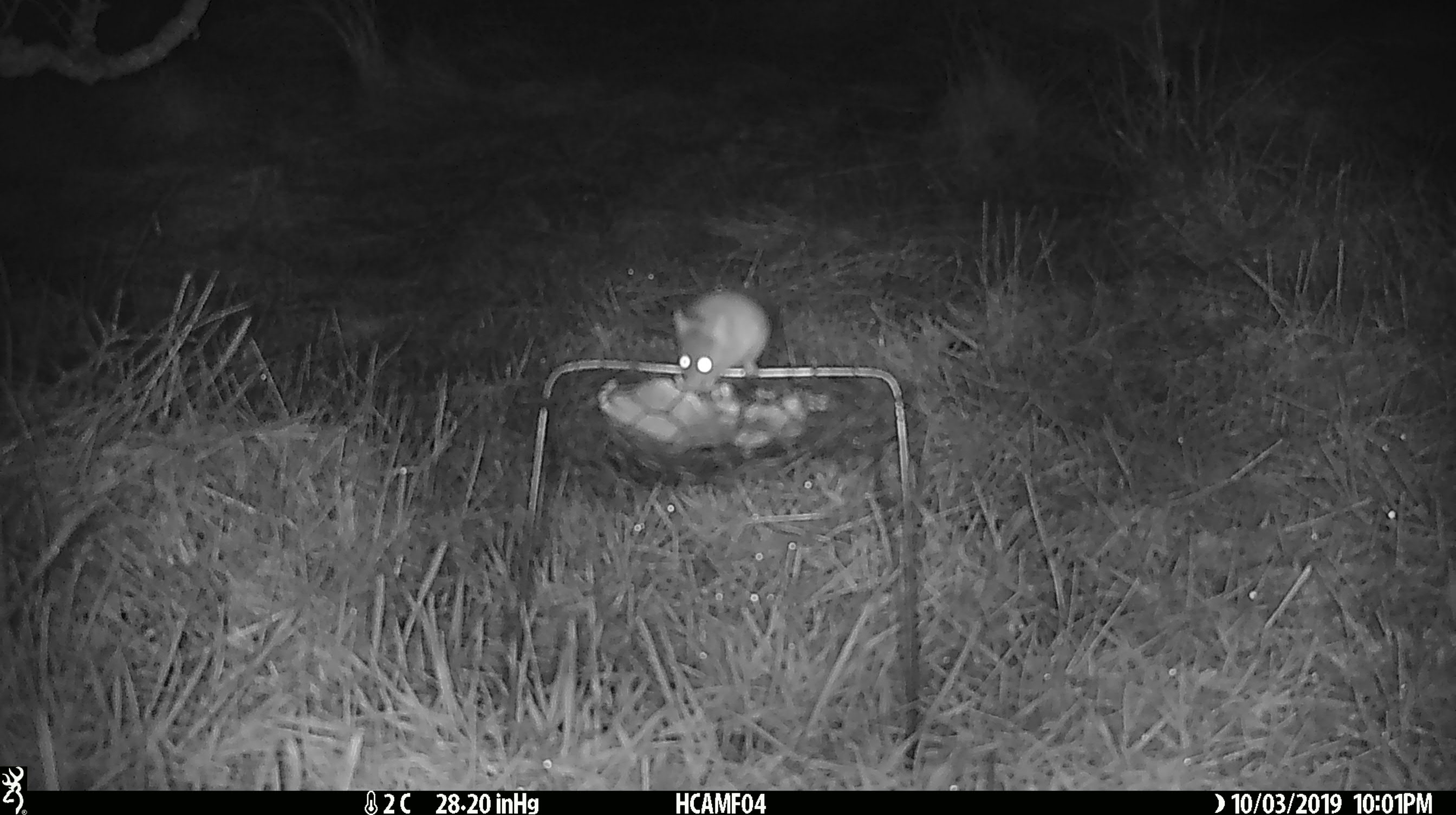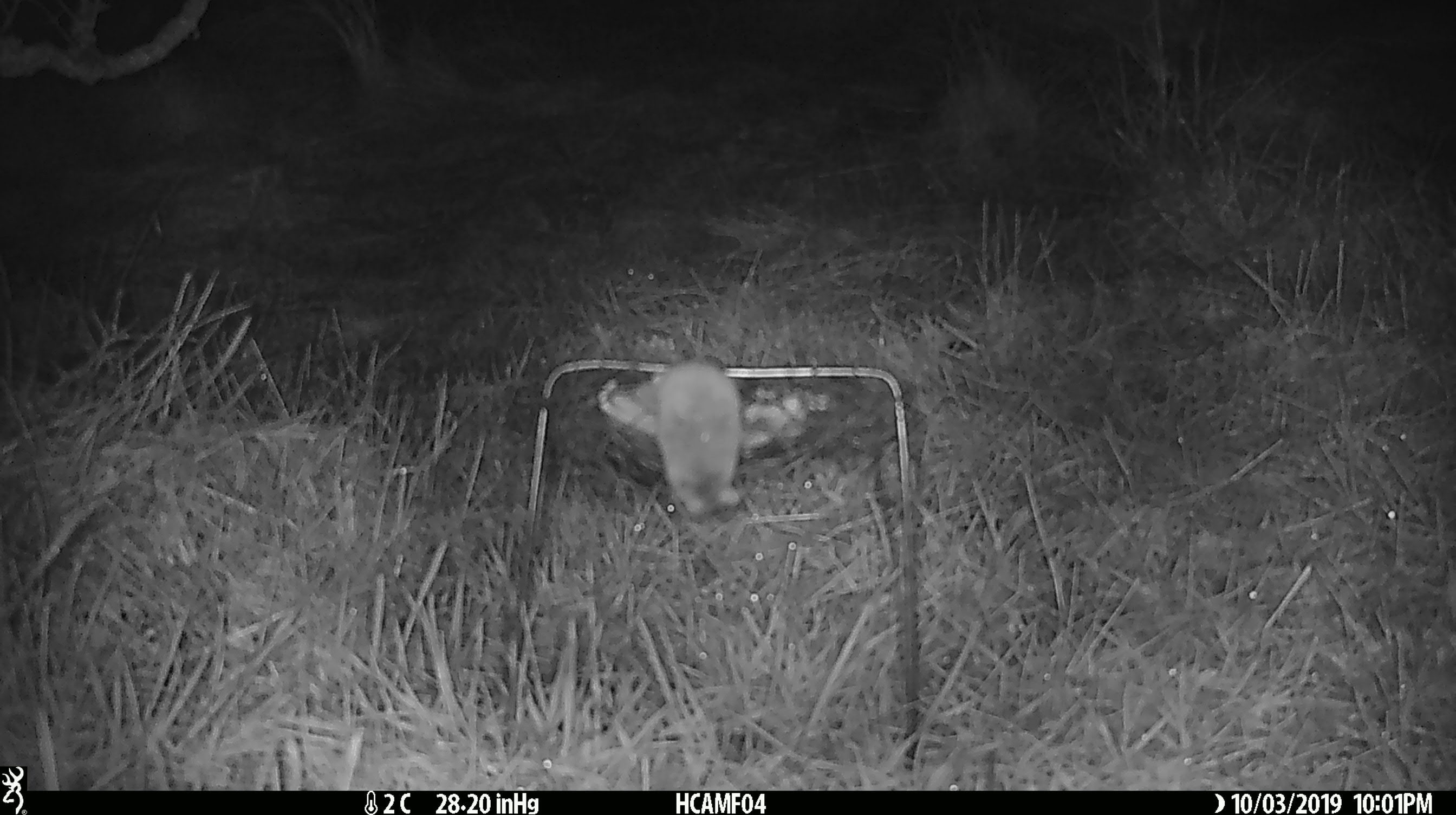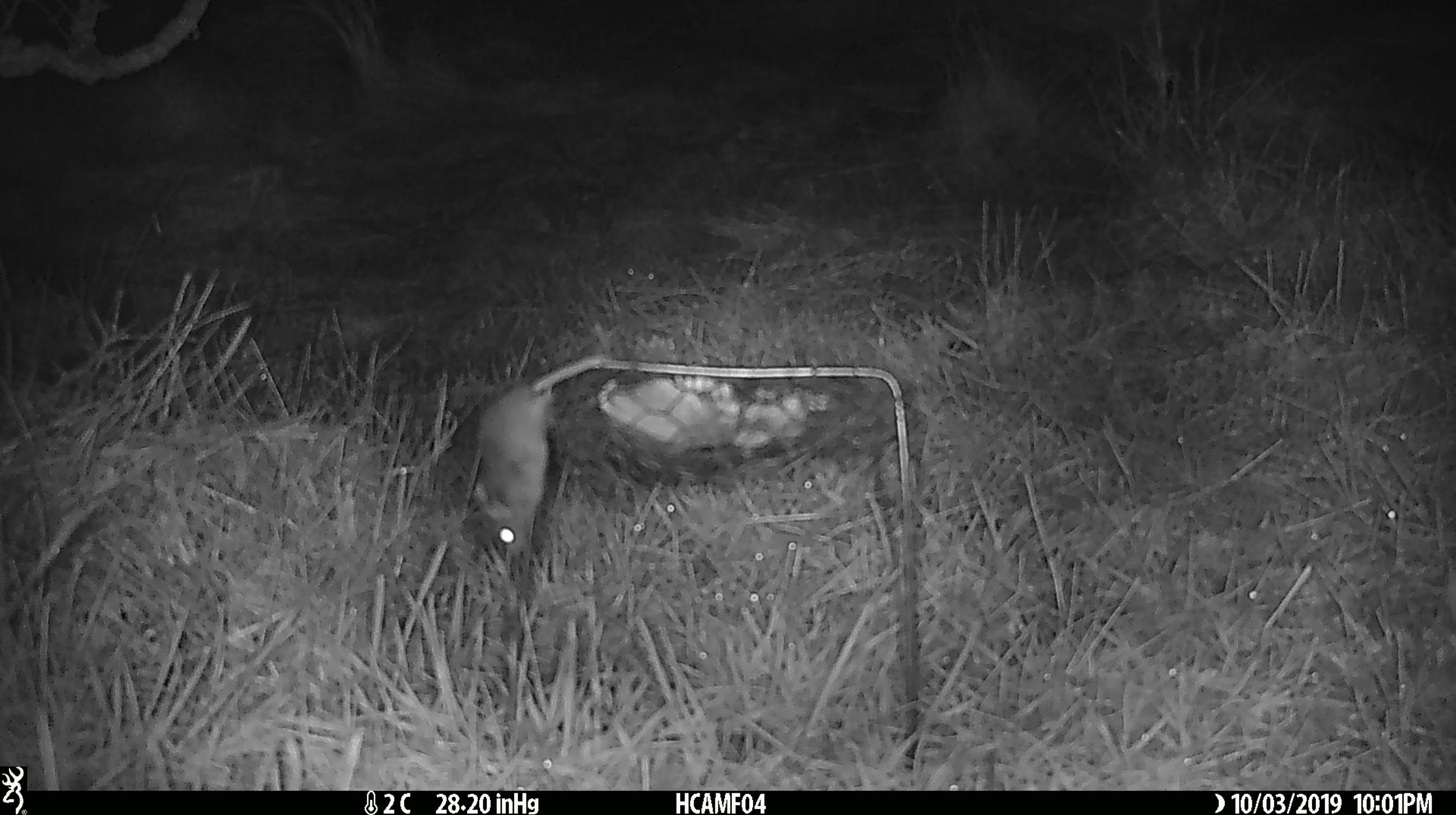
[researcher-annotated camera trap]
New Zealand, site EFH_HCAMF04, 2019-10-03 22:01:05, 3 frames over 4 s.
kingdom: Animalia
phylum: Chordata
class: Mammalia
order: Rodentia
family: Muridae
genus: Mus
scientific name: Mus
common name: mouse